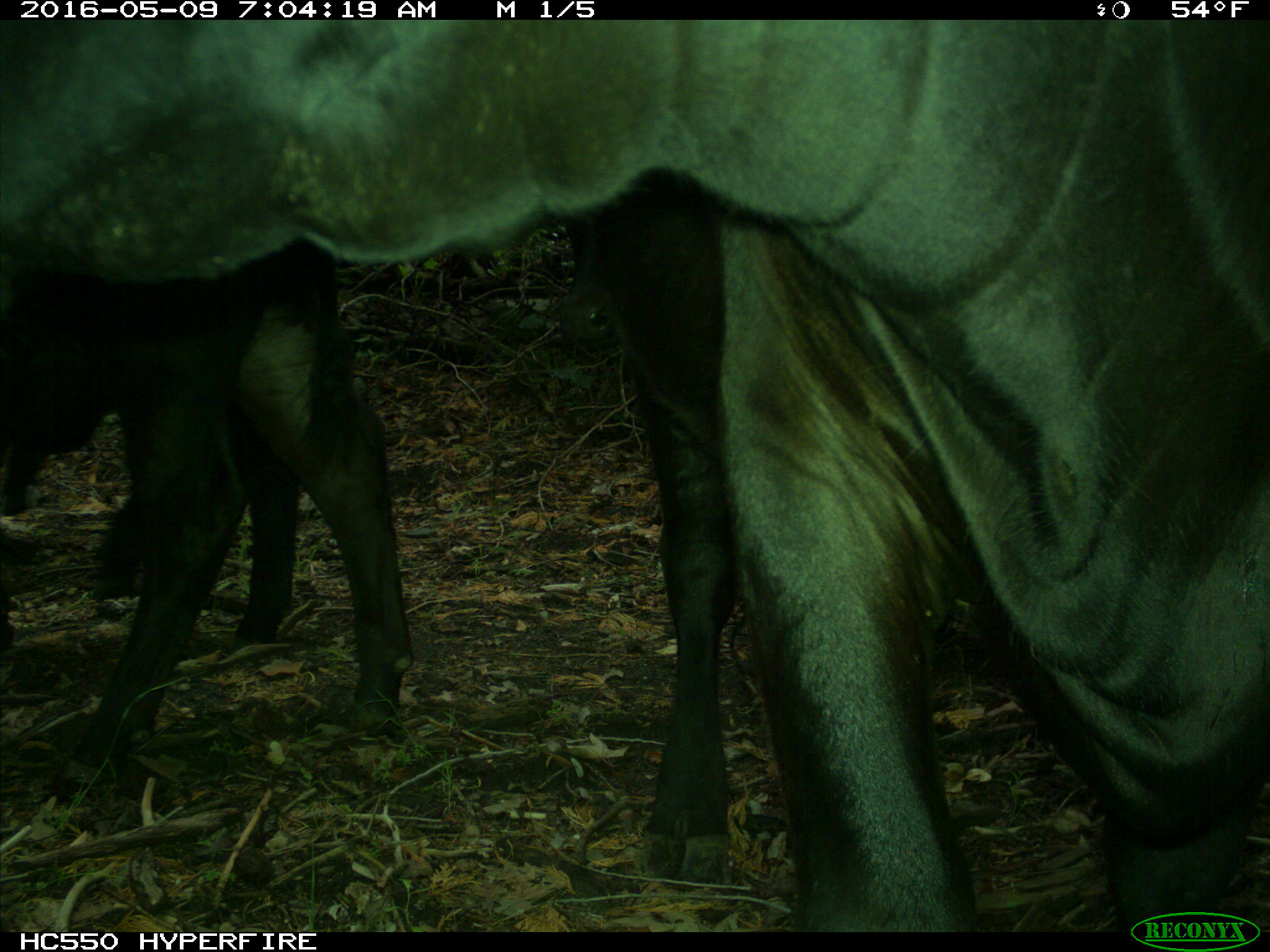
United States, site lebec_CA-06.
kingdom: Animalia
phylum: Chordata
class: Mammalia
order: Artiodactyla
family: Bovidae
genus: Bos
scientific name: Bos taurus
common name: domestic cow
Bos taurus (domestic cow).